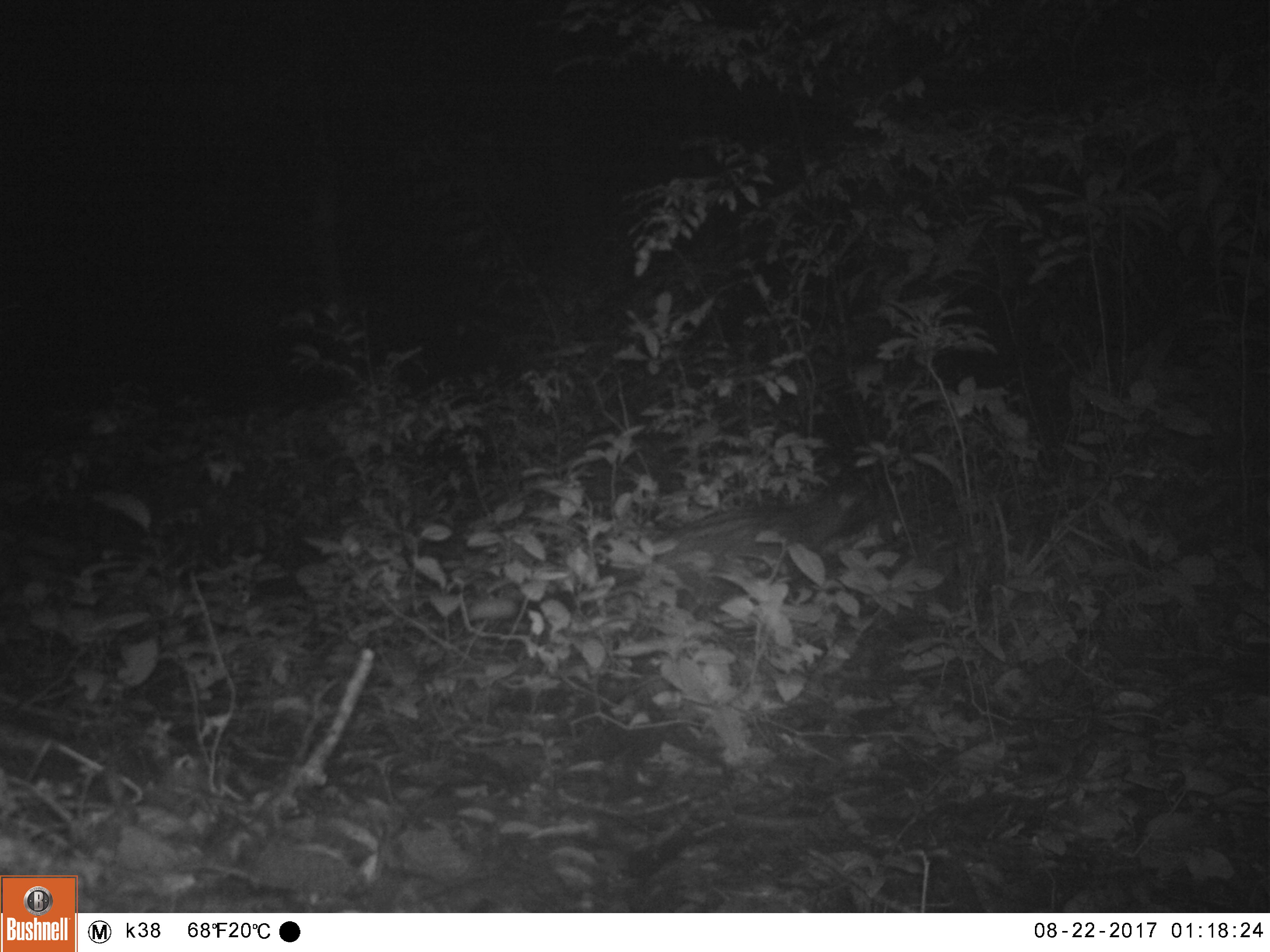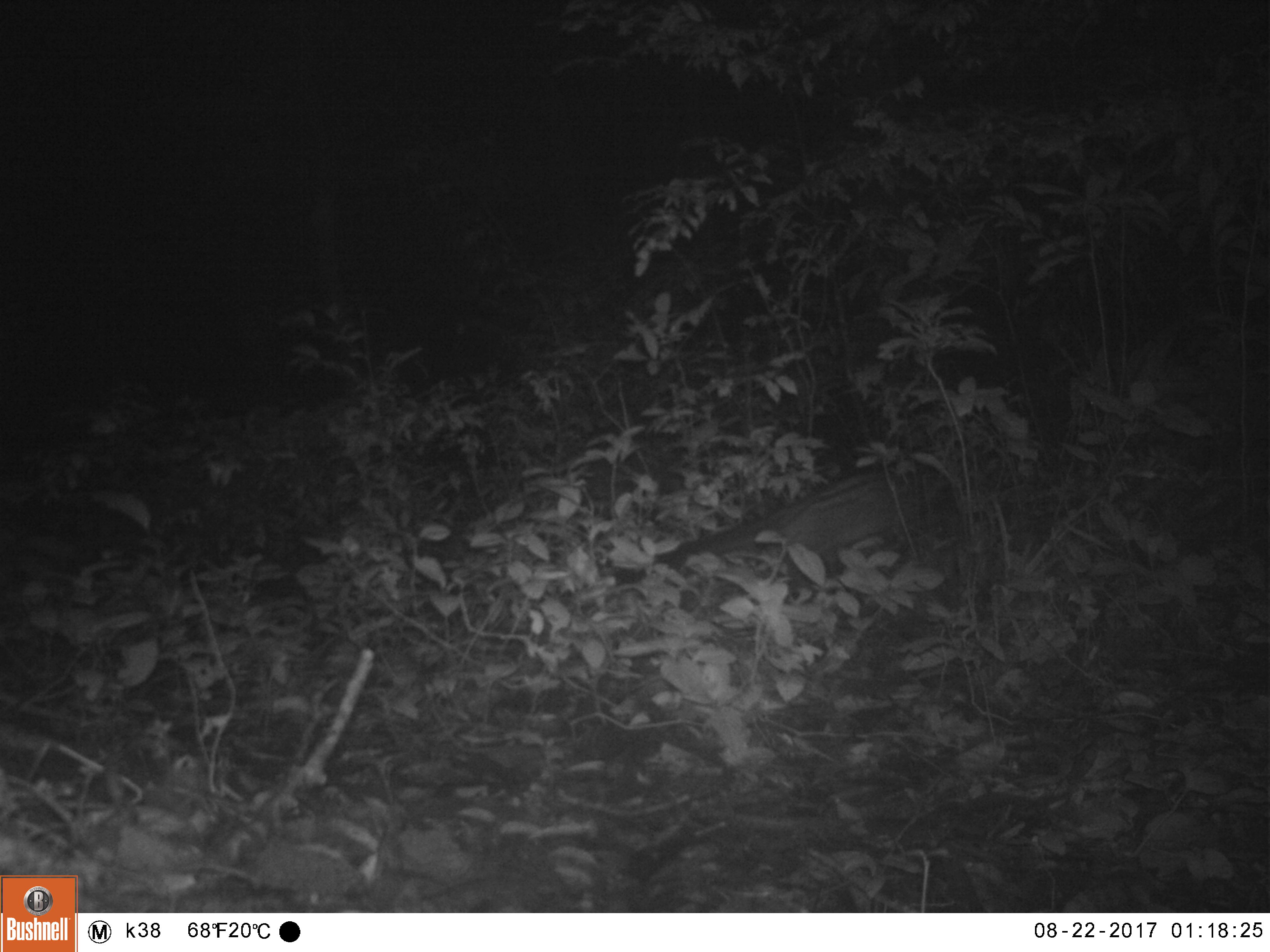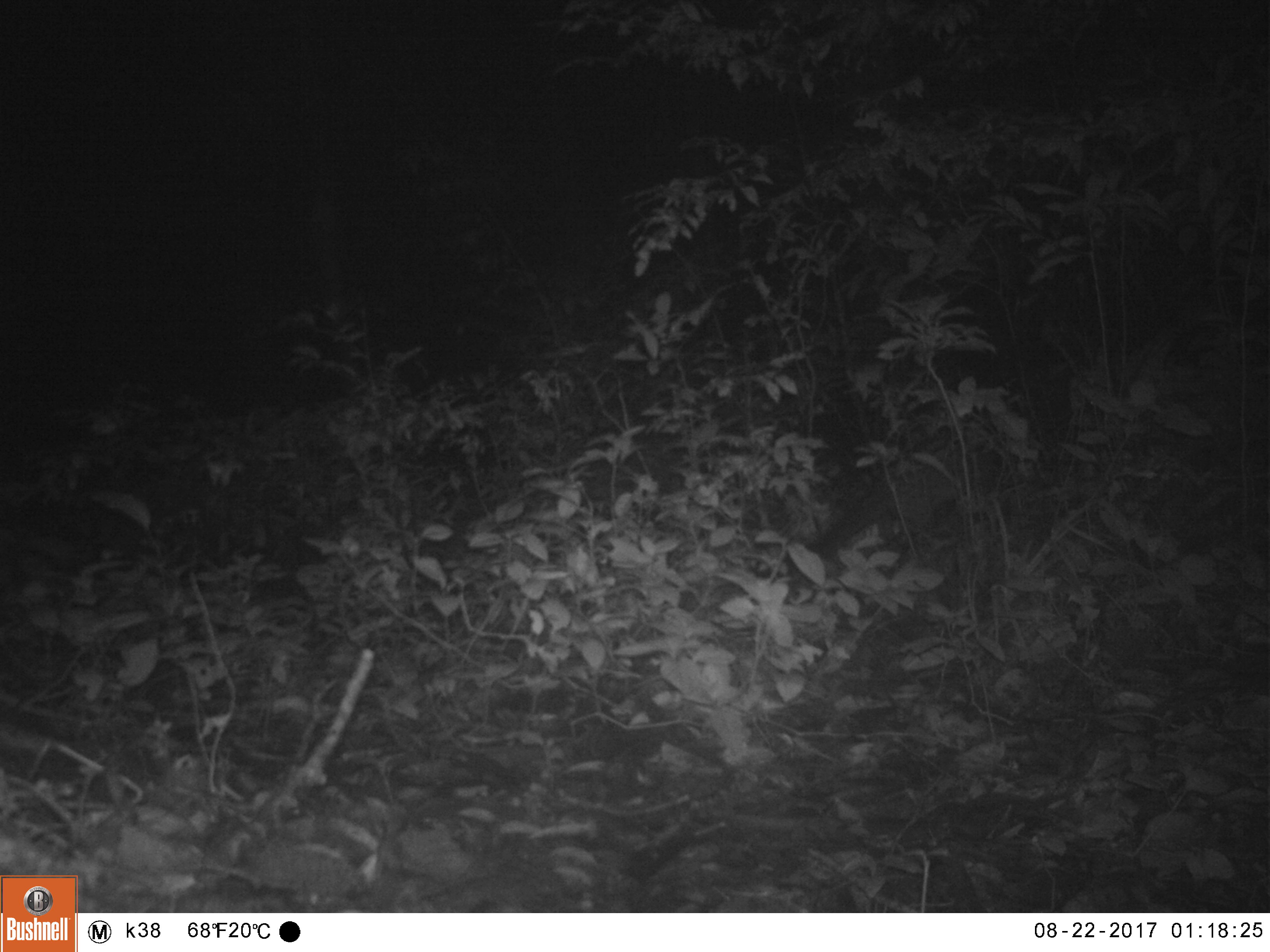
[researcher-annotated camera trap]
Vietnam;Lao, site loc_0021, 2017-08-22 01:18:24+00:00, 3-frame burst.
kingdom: Animalia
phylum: Chordata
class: Mammalia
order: Carnivora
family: Viverridae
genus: Paradoxurus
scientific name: Paradoxurus hermaphroditus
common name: common palm civet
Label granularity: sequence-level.